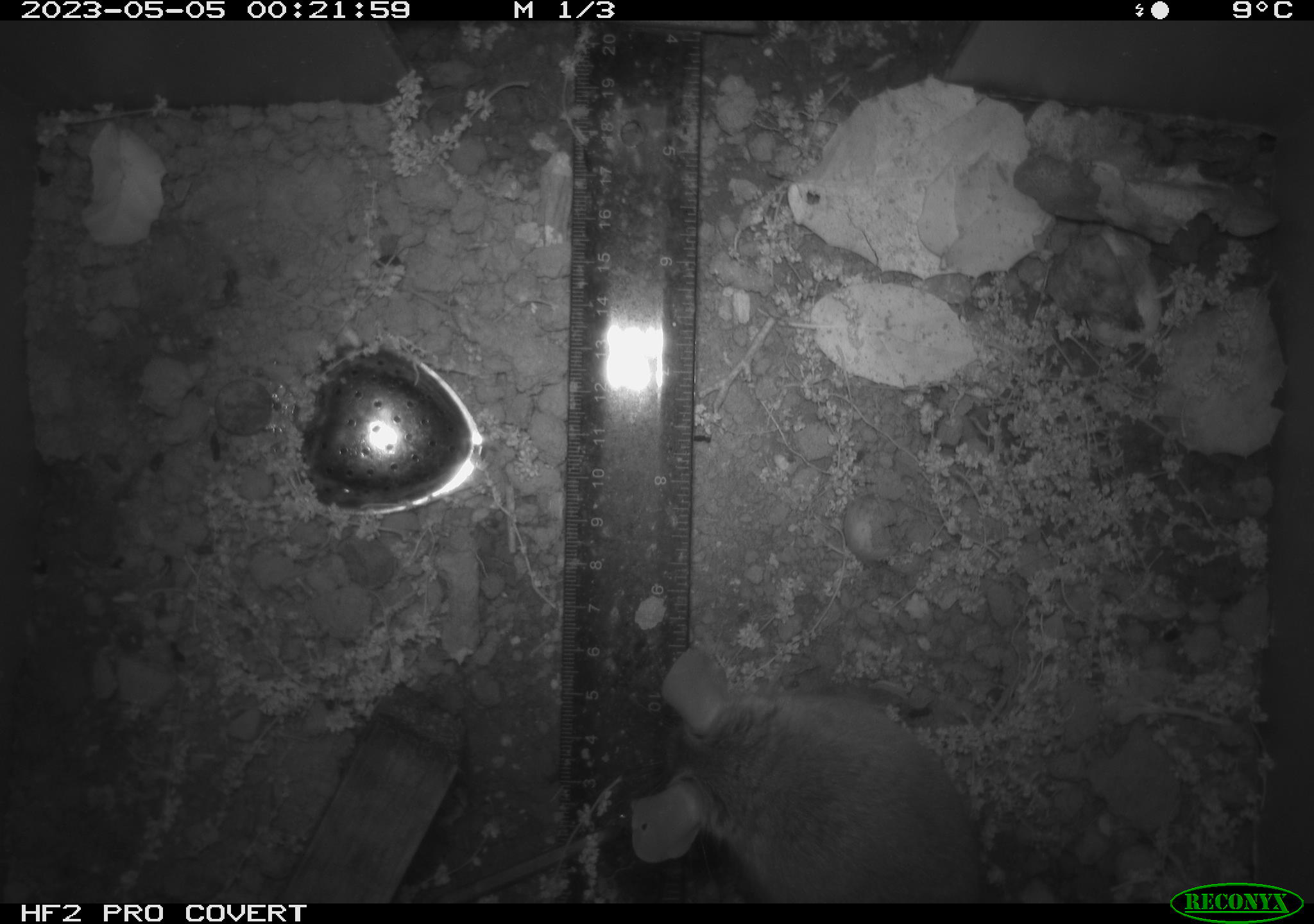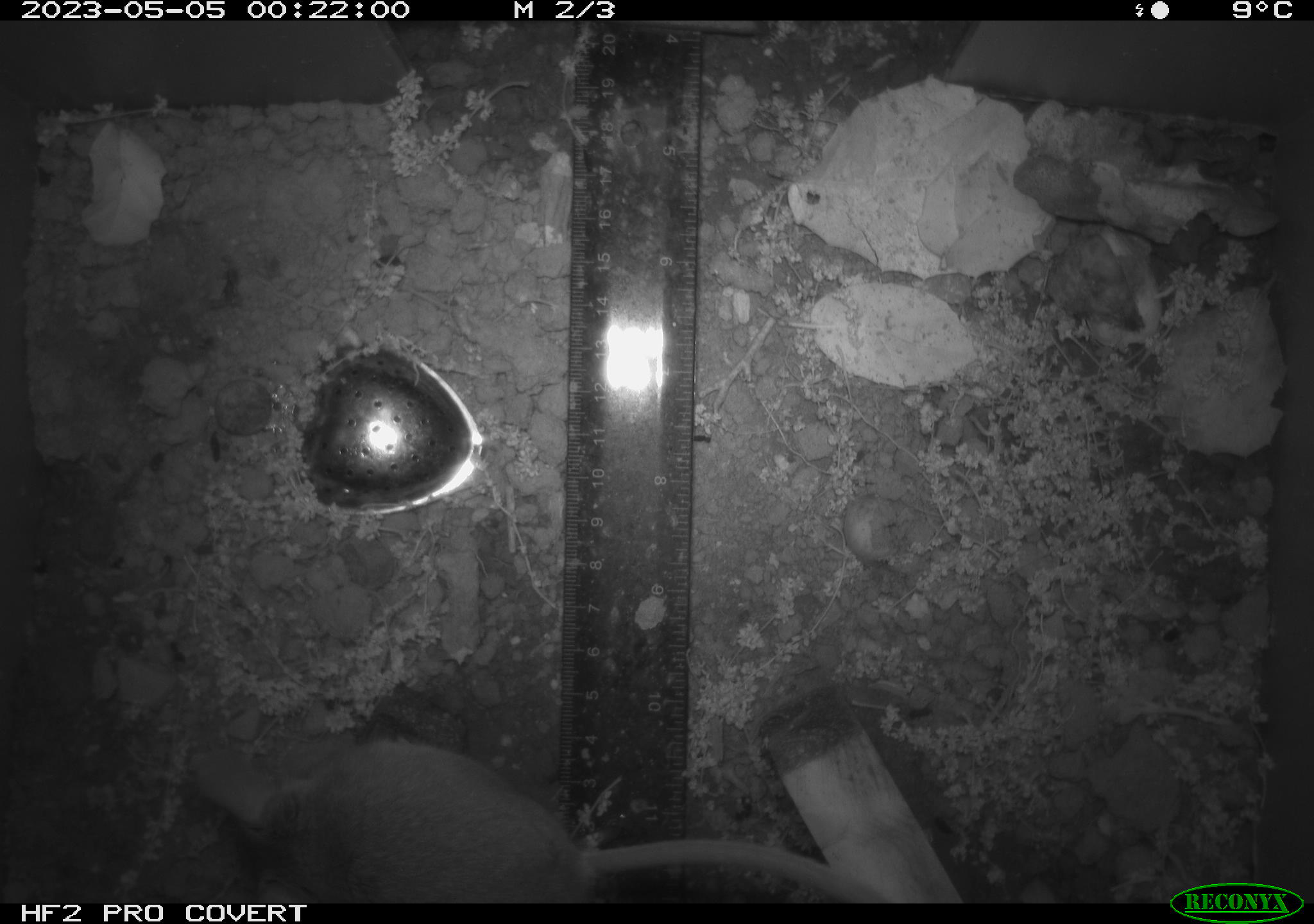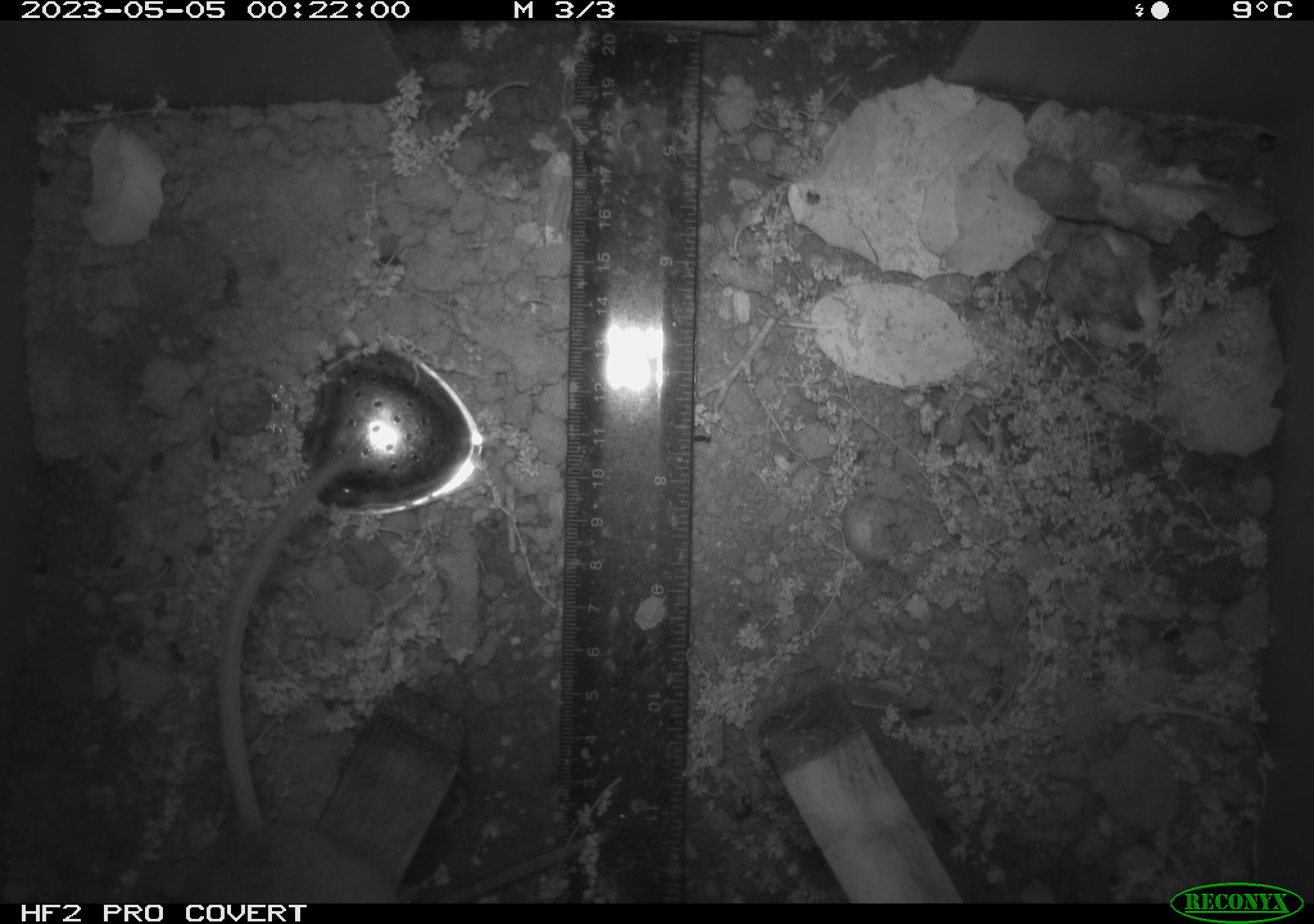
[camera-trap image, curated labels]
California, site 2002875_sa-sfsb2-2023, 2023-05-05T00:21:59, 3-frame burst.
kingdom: Animalia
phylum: Chordata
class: Mammalia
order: Rodentia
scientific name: Rodentia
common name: mouse species